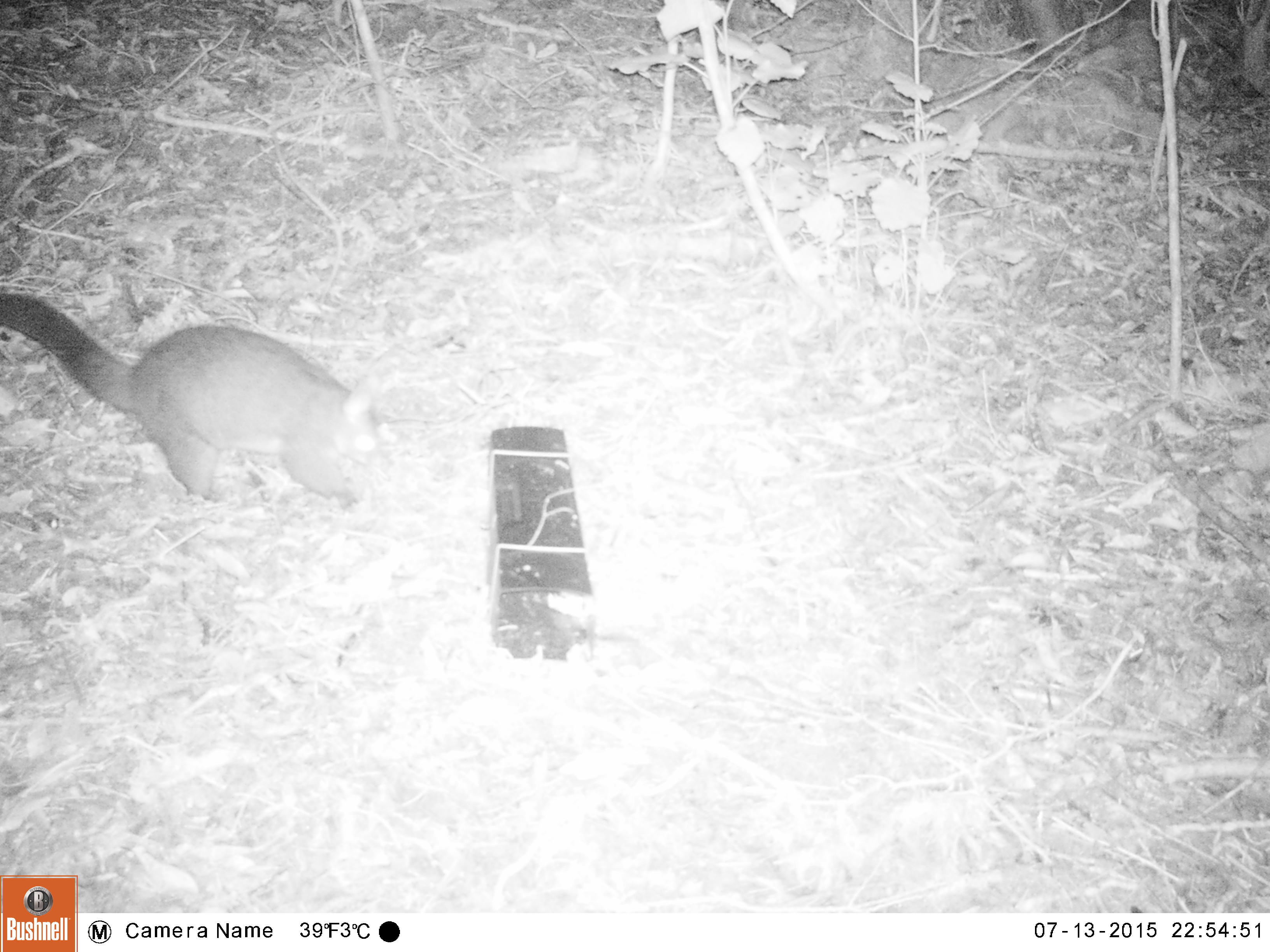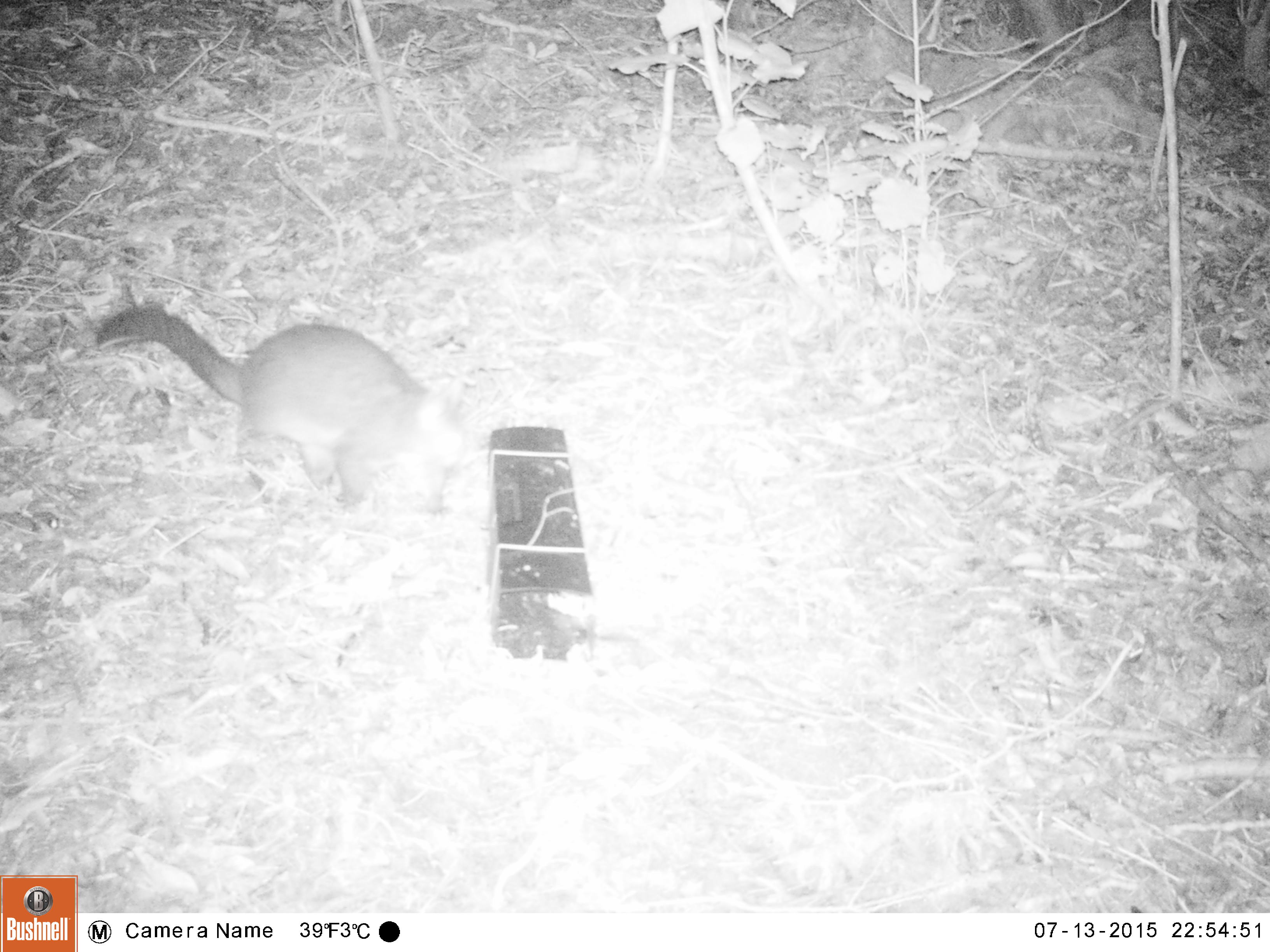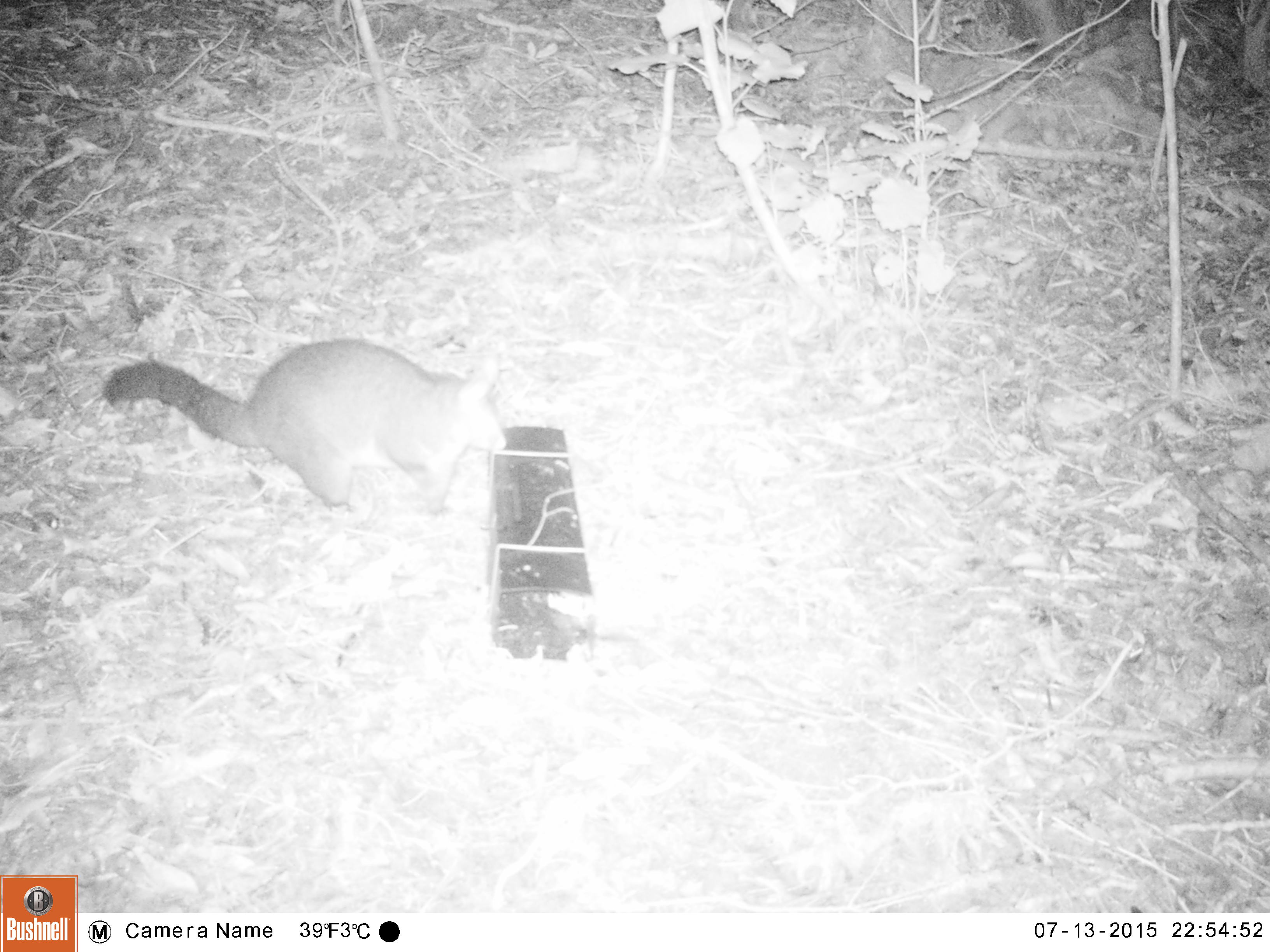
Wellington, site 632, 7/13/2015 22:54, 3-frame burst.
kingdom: Animalia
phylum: Chordata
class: Mammalia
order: Didelphimorphia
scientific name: Didelphimorphia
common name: possum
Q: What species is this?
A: Possum (Didelphimorphia).